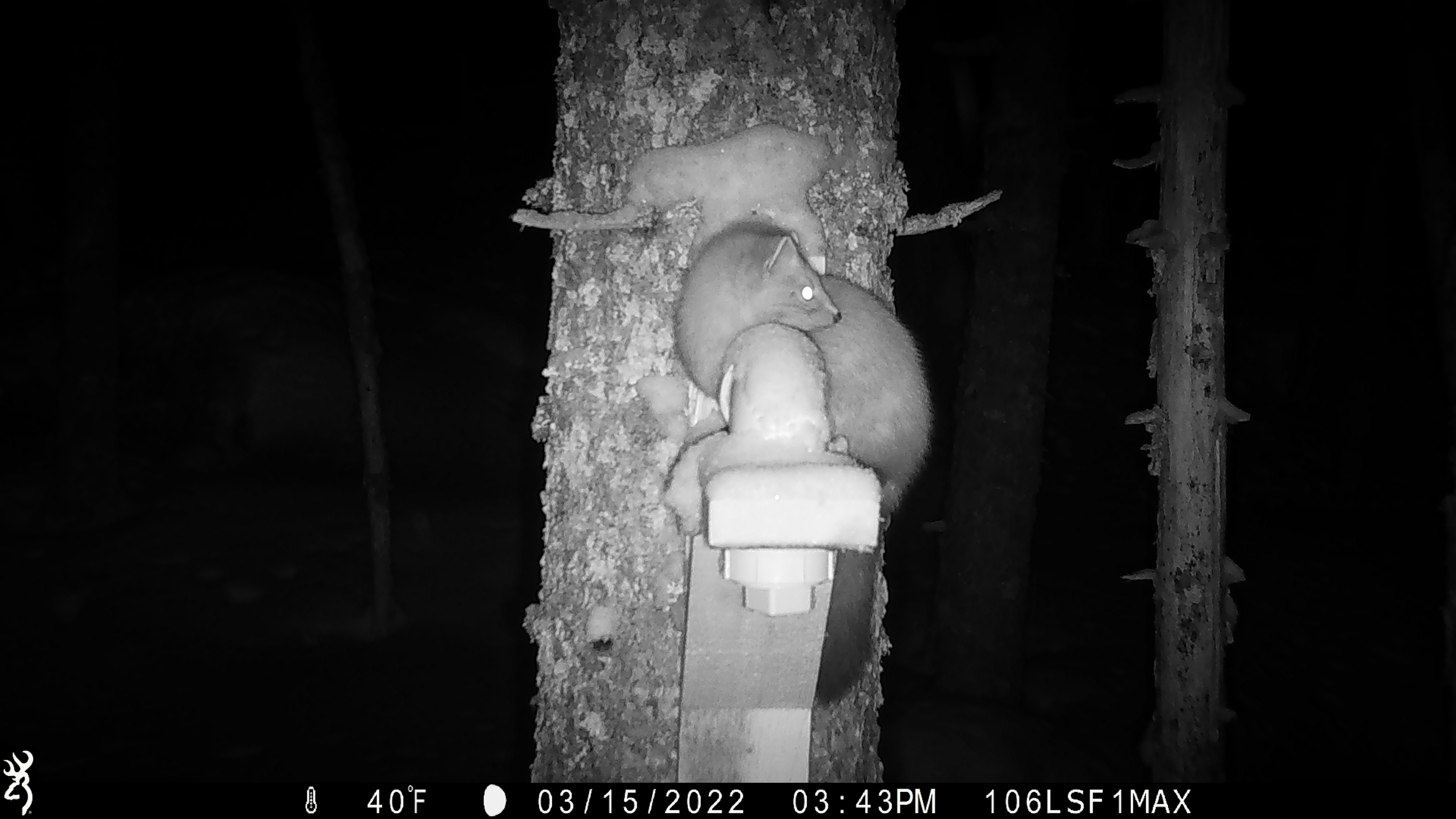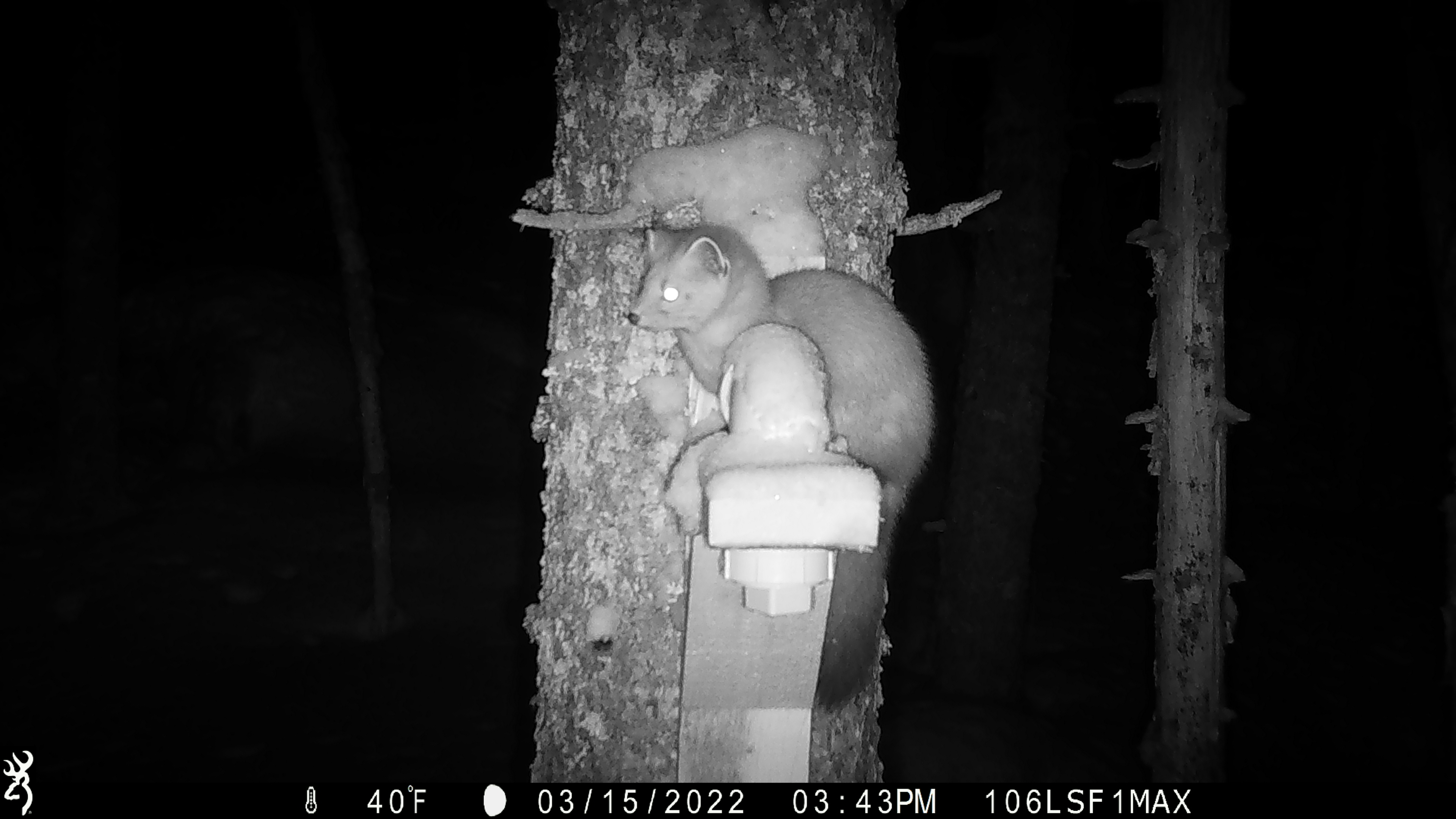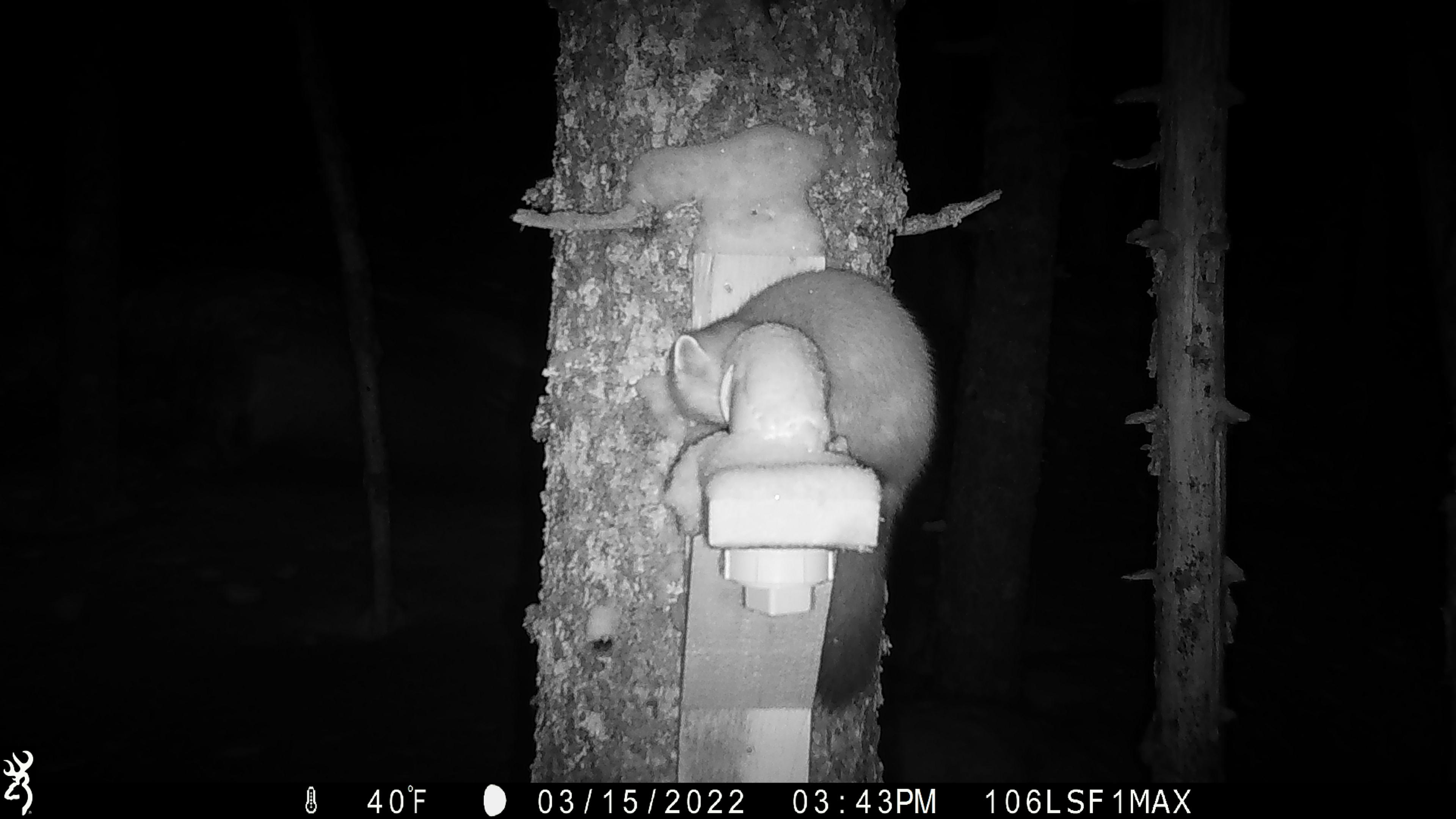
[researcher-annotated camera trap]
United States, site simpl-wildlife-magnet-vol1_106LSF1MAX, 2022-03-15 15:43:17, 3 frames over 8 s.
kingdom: Animalia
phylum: Chordata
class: Mammalia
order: Carnivora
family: Mustelidae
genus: Martes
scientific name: Martes americana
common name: american marten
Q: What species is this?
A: American marten (Martes americana).